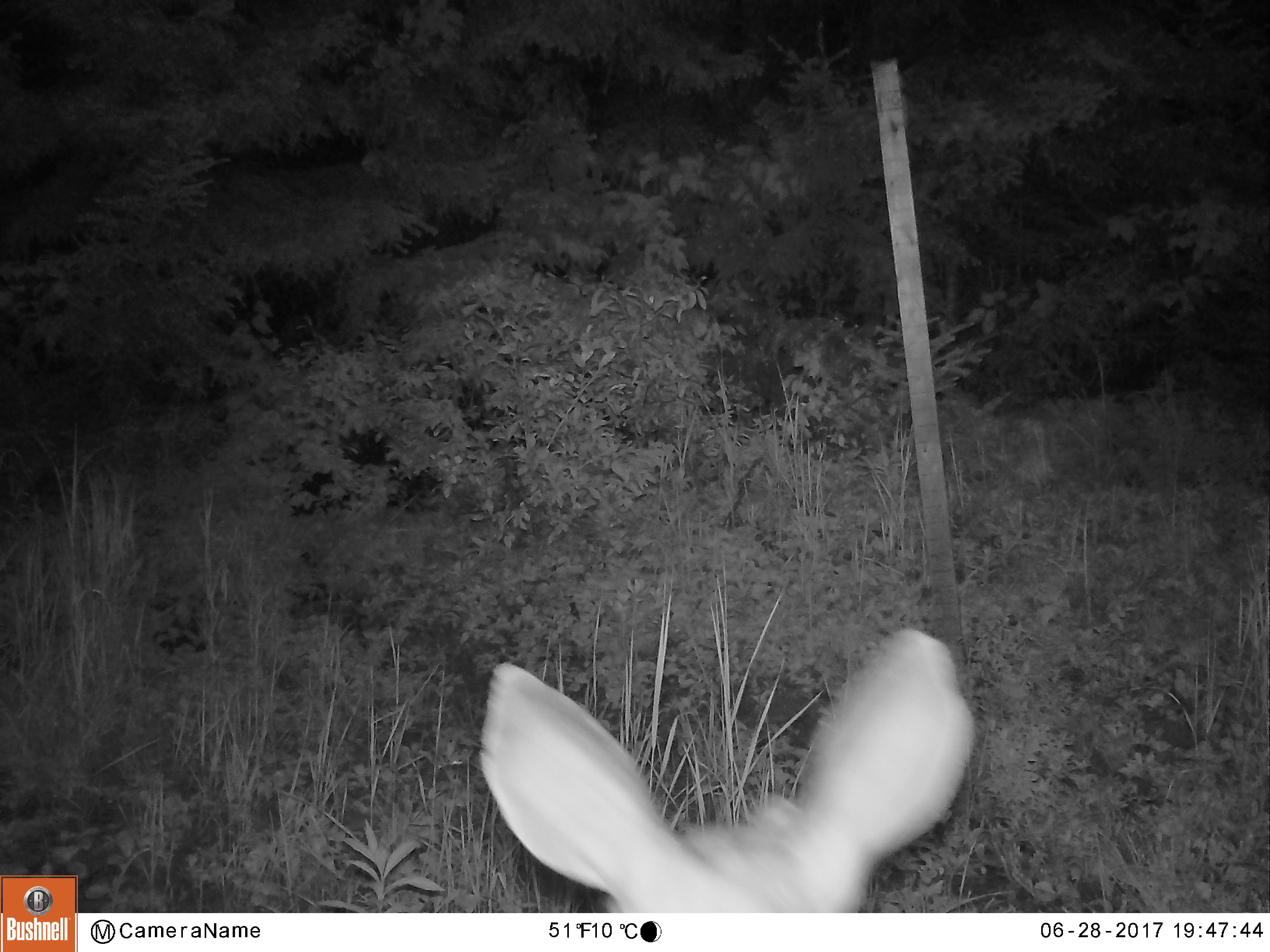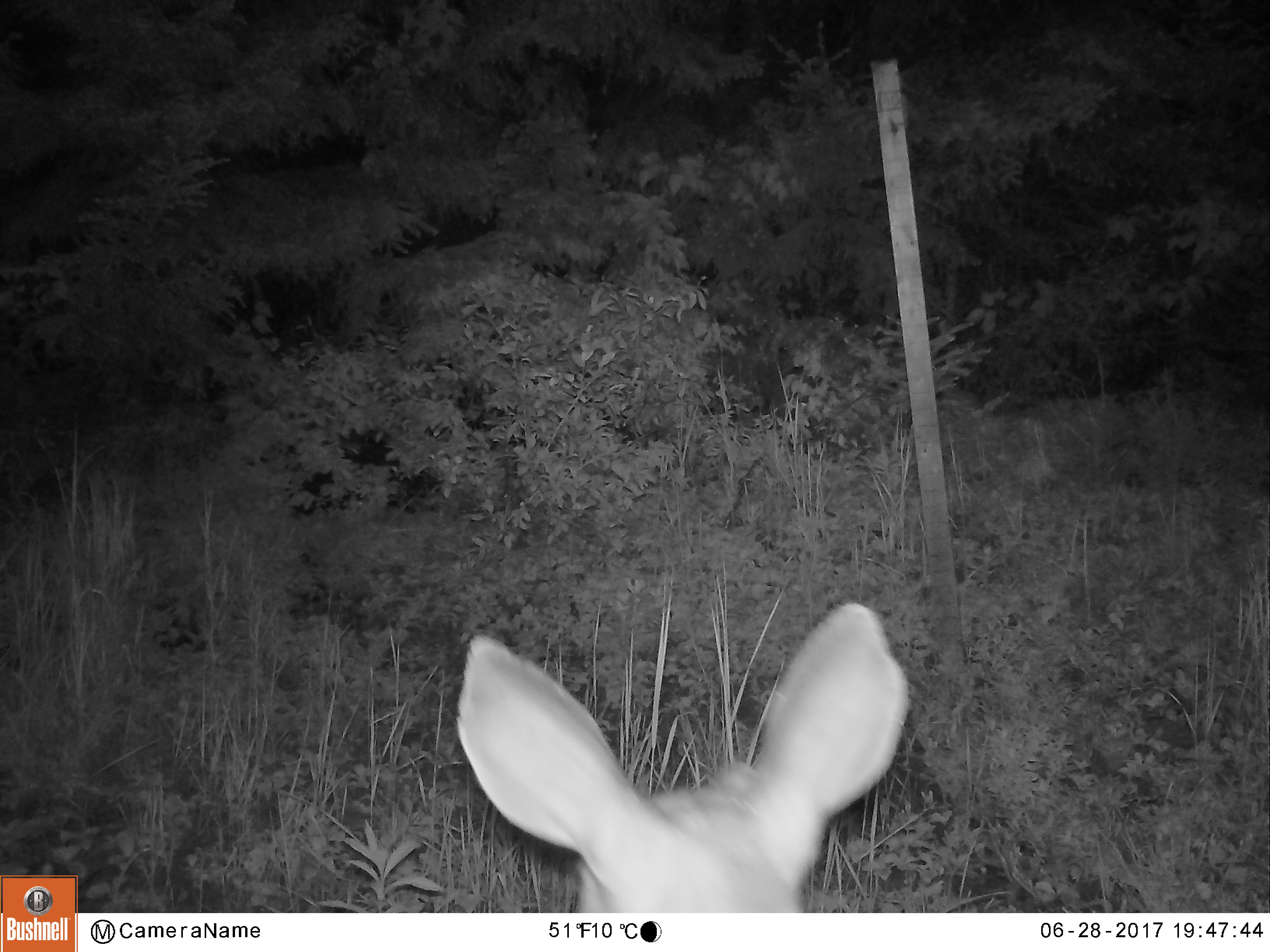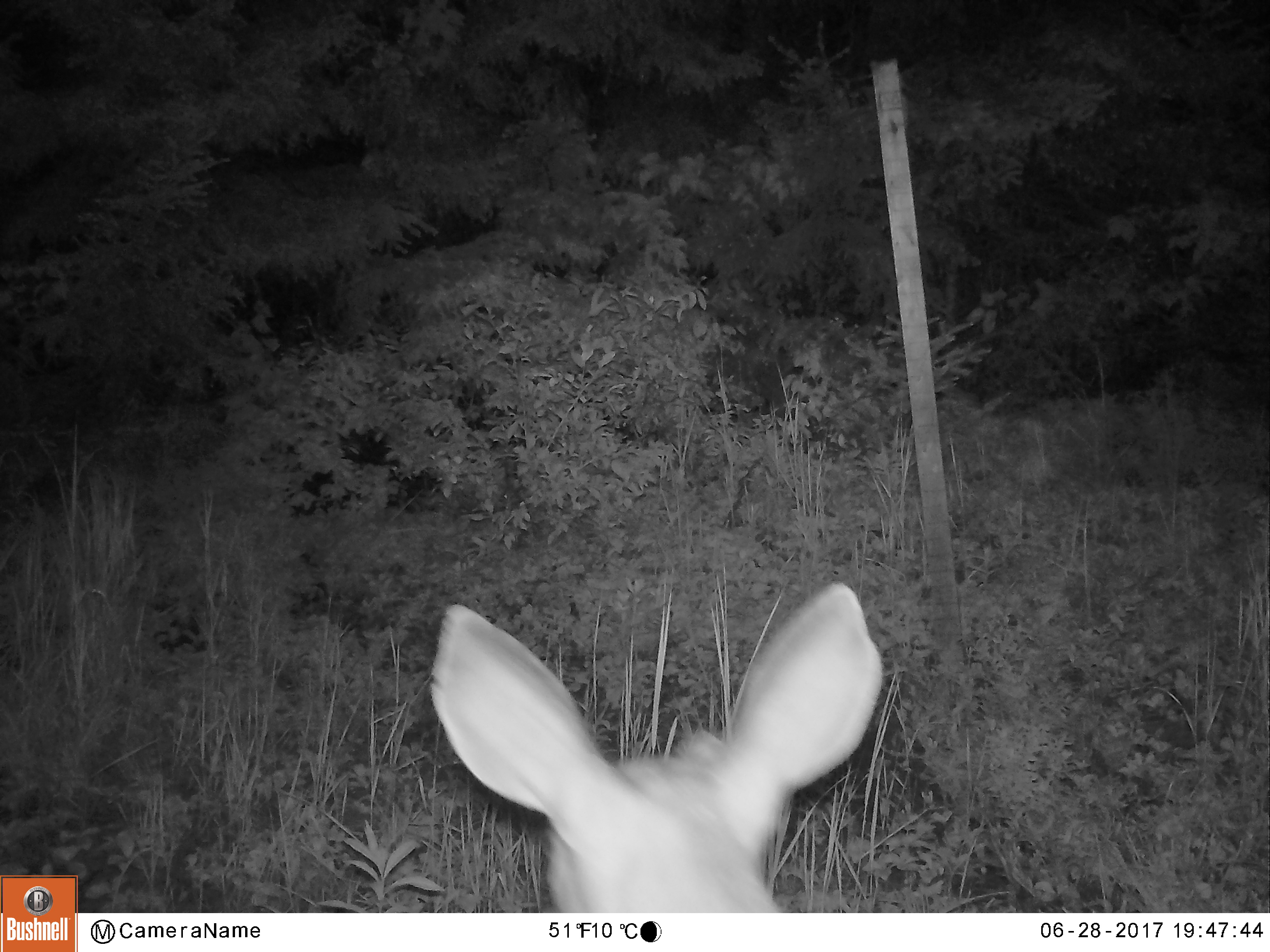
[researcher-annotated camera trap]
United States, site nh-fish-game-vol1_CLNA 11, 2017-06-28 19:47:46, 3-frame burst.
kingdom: Animalia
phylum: Chordata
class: Mammalia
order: Artiodactyla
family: Cervidae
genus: Odocoileus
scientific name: Odocoileus virginianus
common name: white-tailed deer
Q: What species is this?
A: White-tailed deer (Odocoileus virginianus).